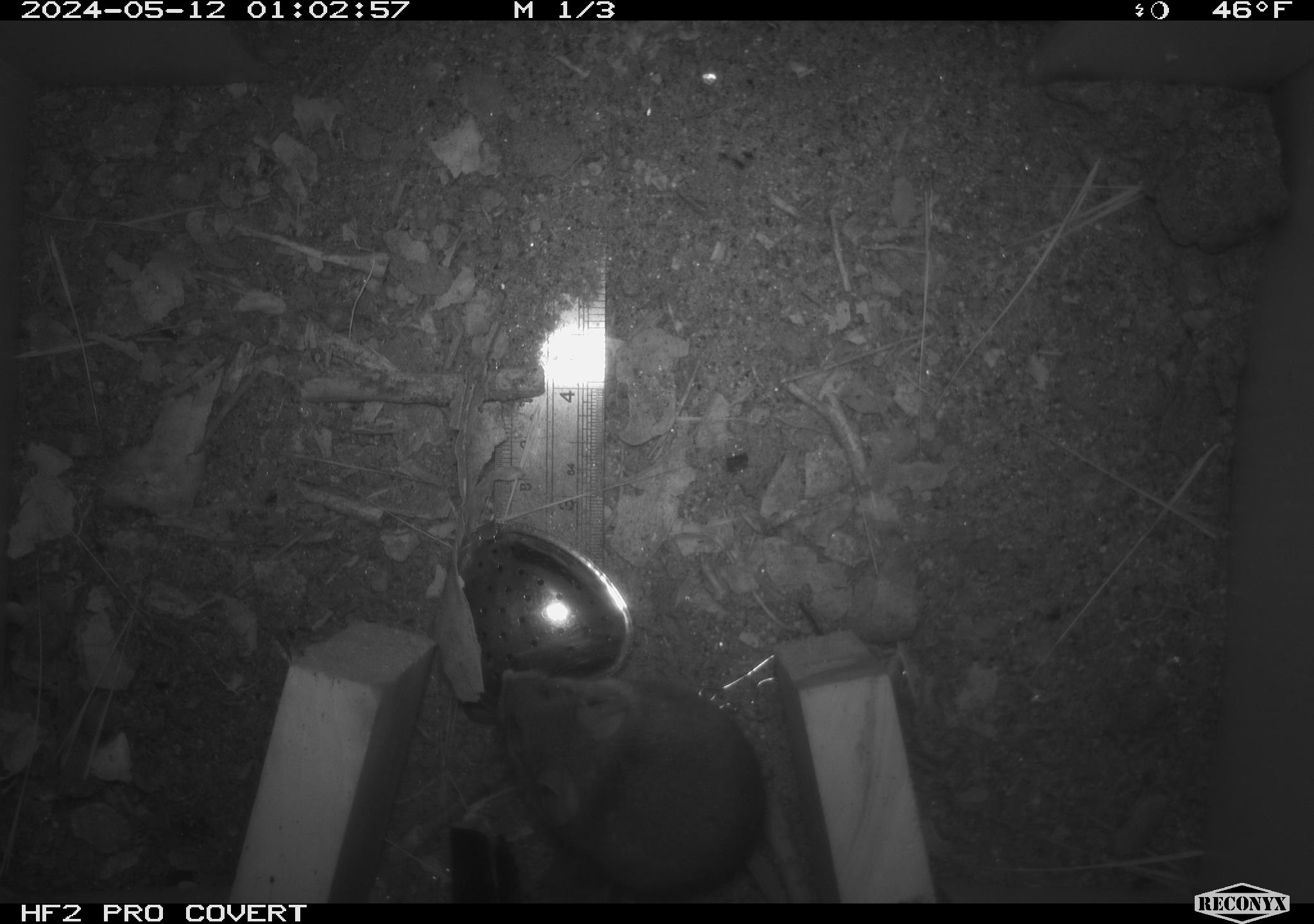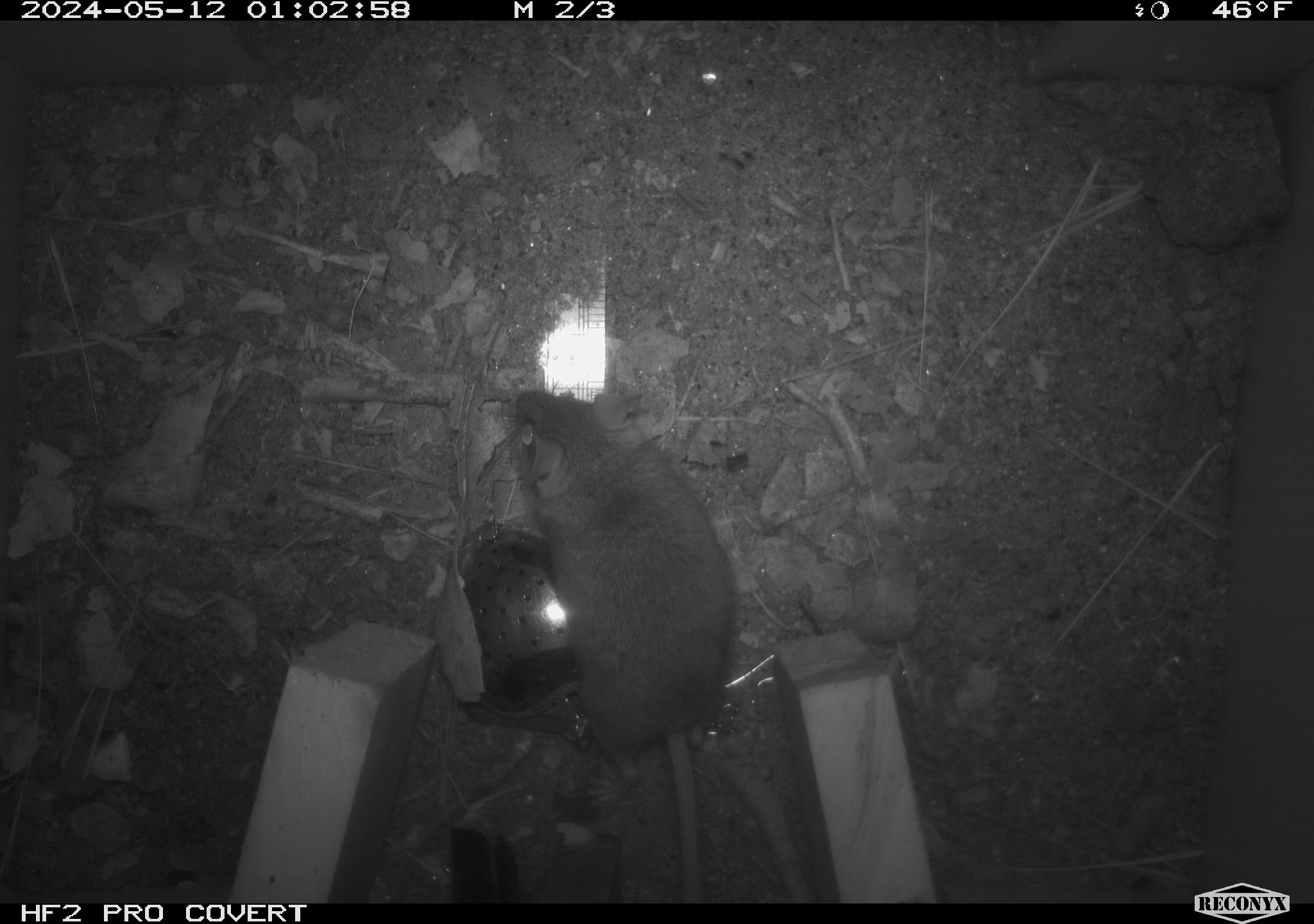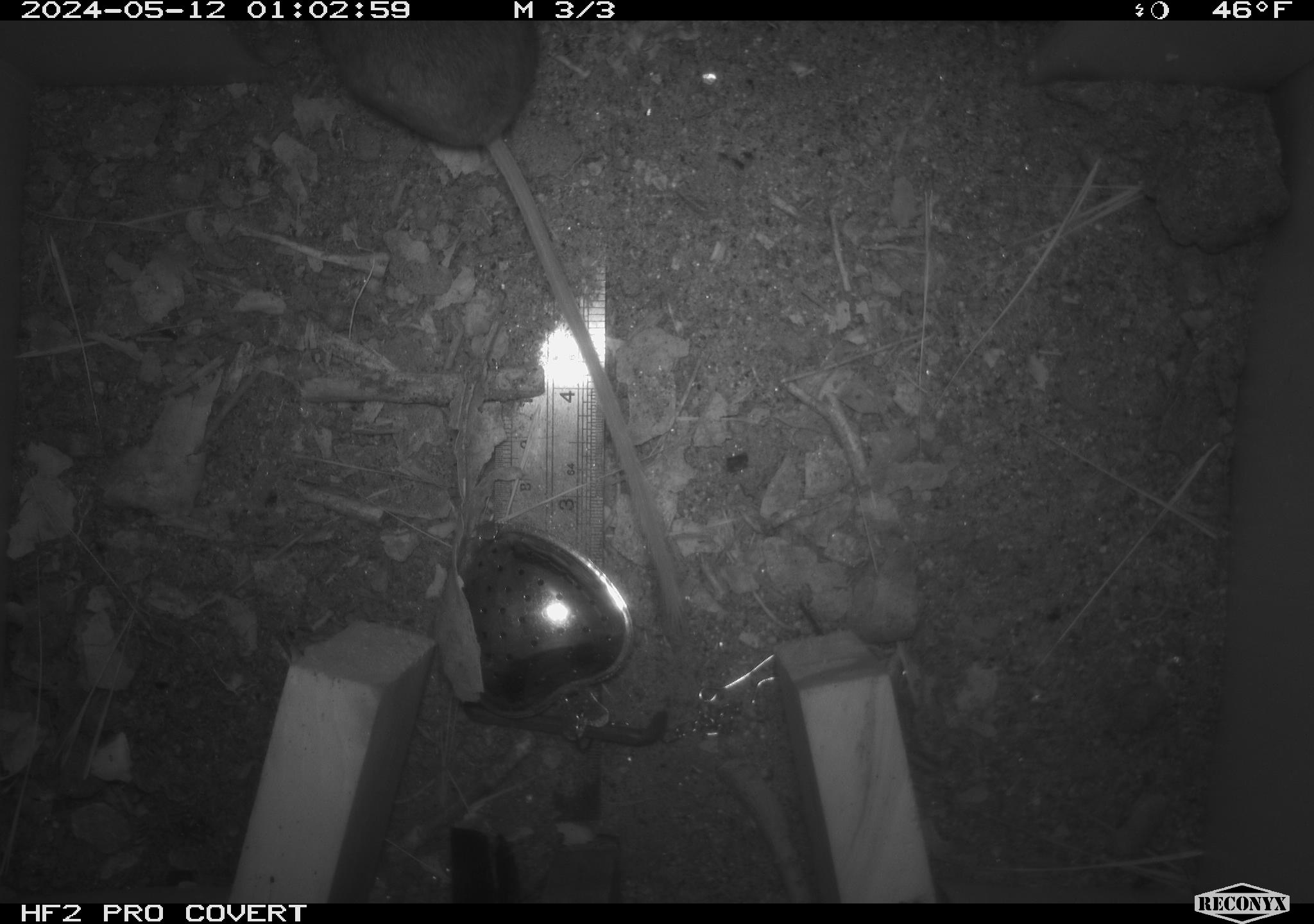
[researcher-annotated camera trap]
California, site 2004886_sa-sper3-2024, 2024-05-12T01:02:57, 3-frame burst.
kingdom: Animalia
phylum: Chordata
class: Mammalia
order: Rodentia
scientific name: Rodentia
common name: mouse species